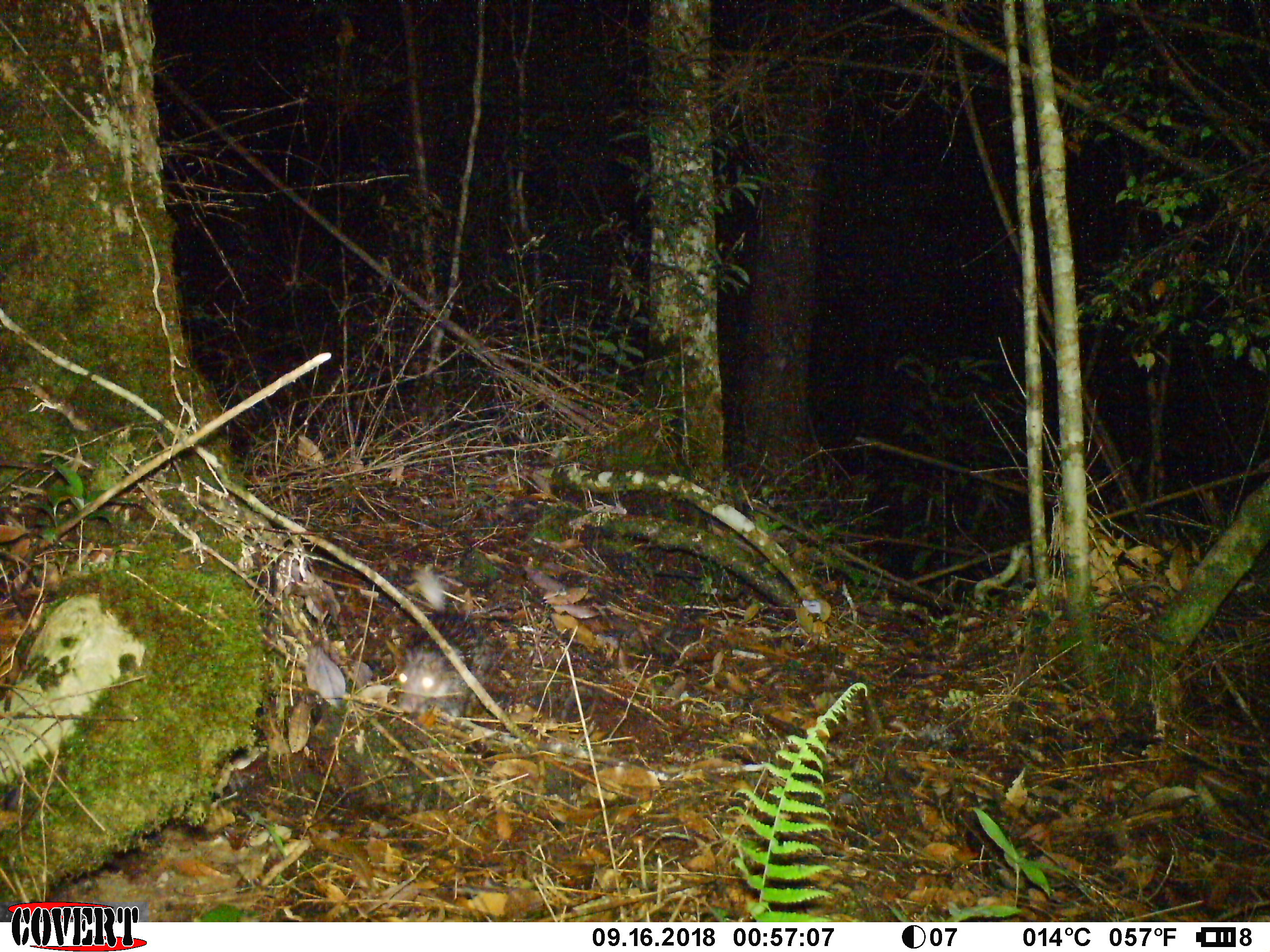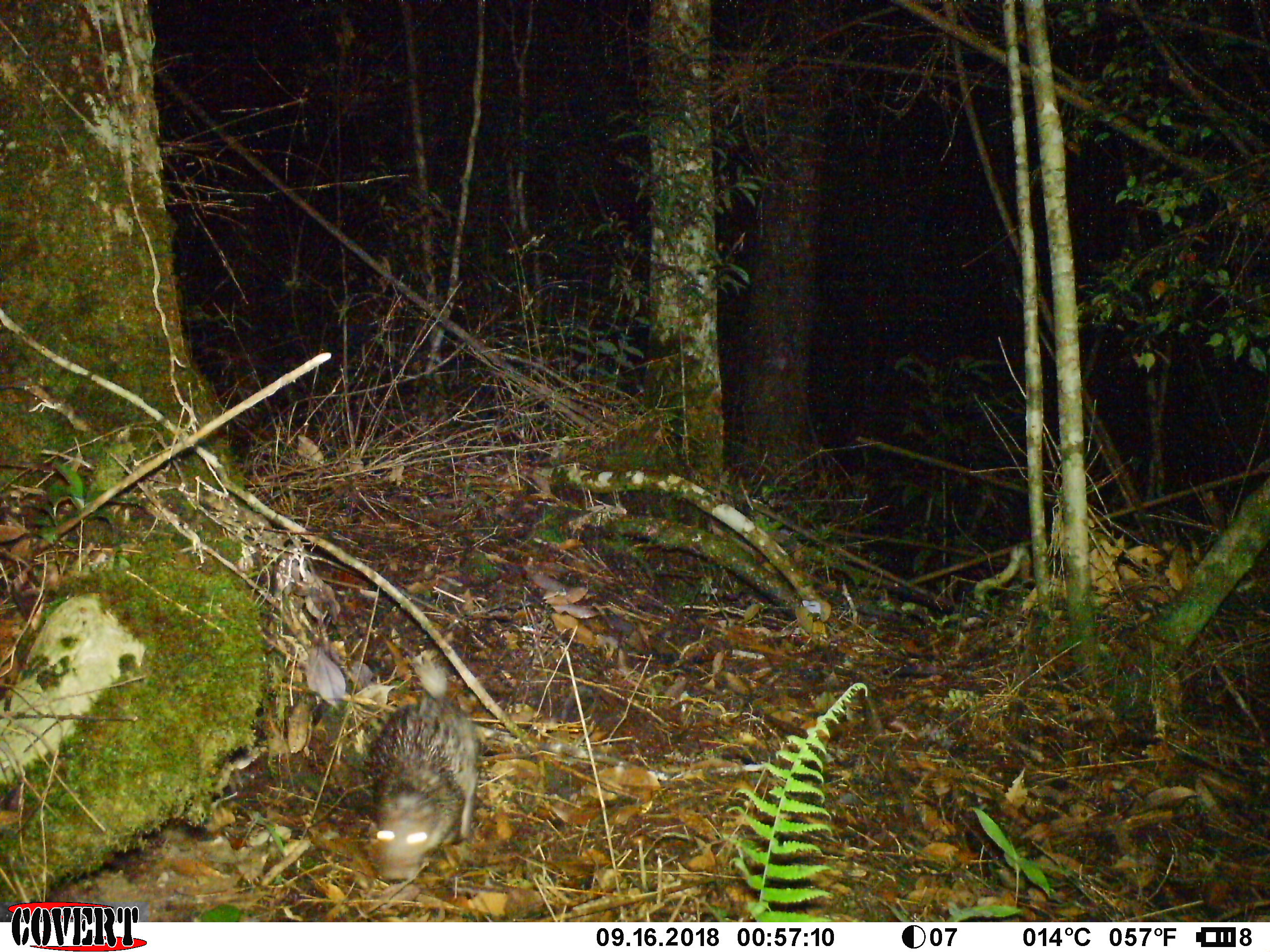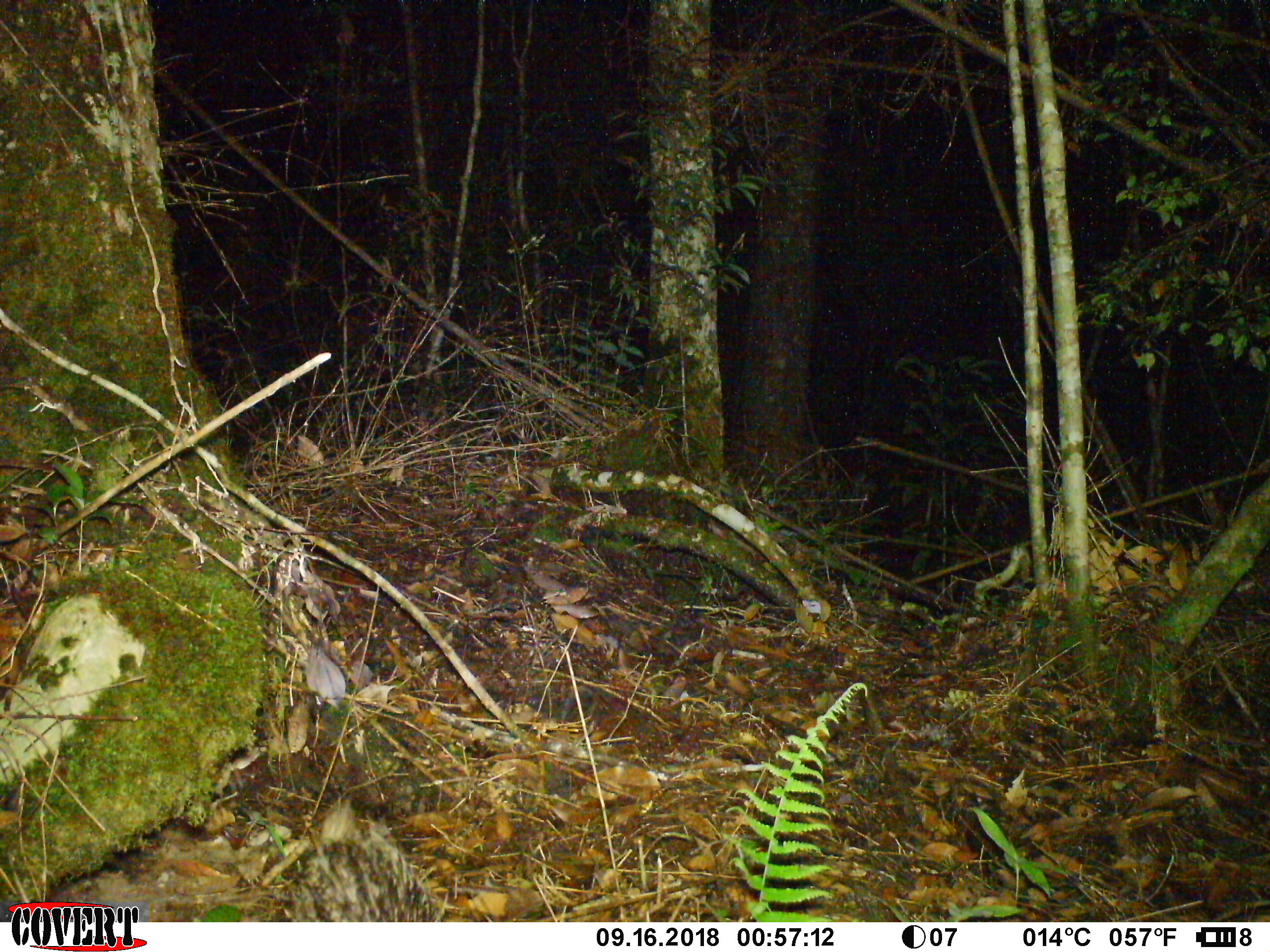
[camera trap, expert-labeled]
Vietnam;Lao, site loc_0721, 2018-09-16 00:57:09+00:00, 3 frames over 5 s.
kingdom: Animalia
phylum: Chordata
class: Mammalia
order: Rodentia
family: Hystricidae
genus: Atherurus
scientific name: Atherurus macrourus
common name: asiatic brush-tailed porcupine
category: asiatic brush tailed porcupine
Asiatic brush tailed porcupine (asiatic brush-tailed porcupine) (Atherurus macrourus). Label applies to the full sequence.